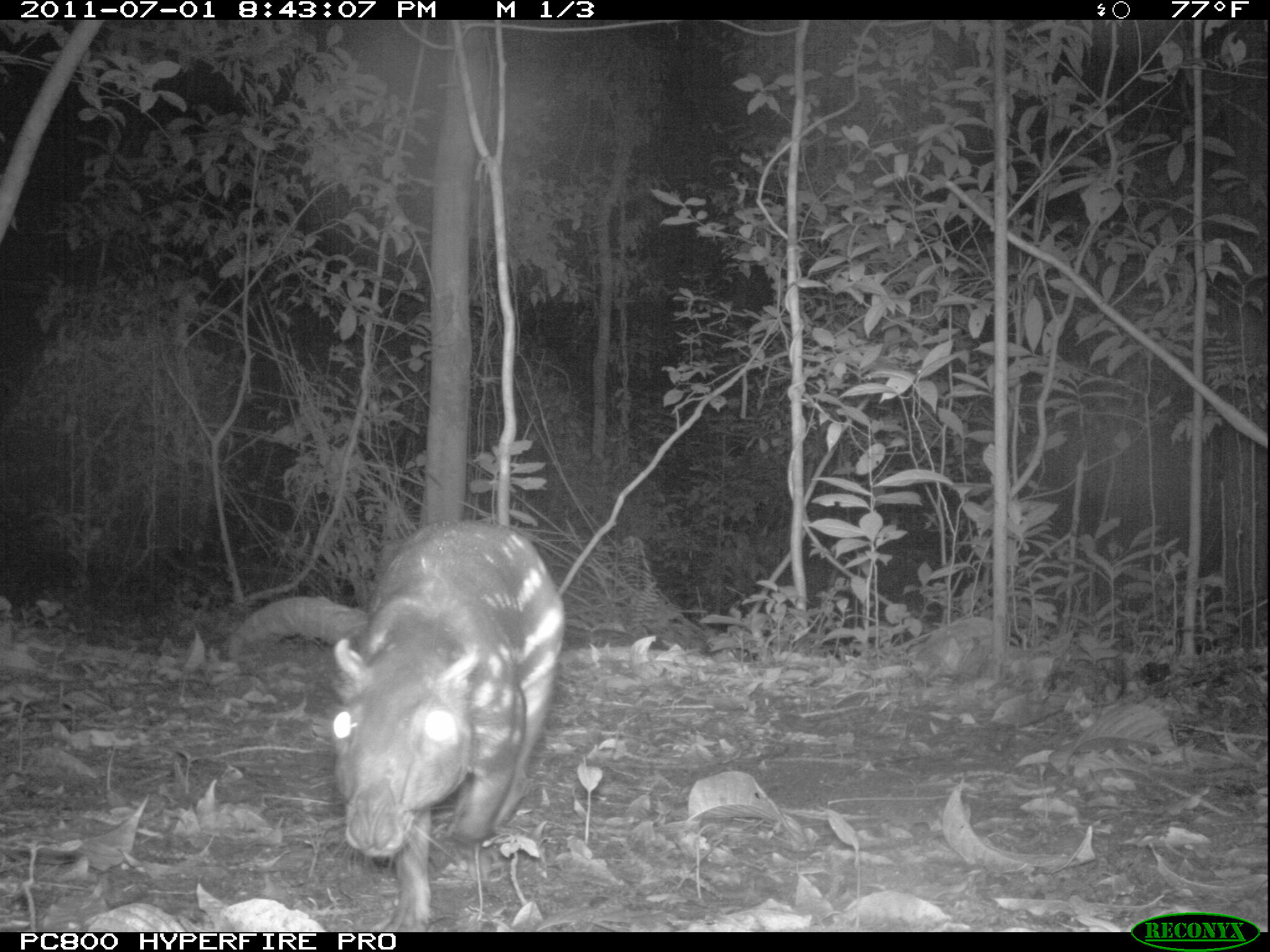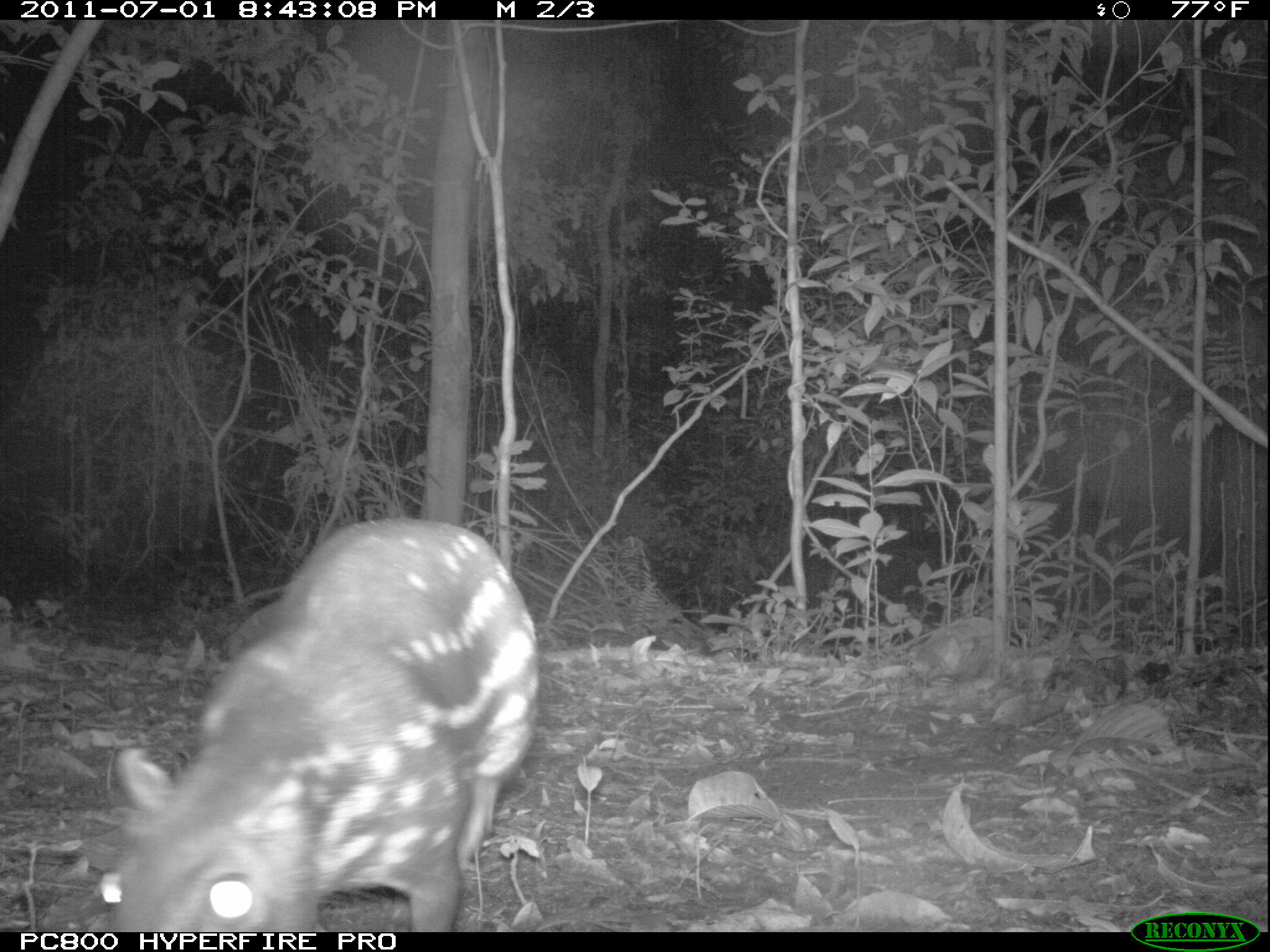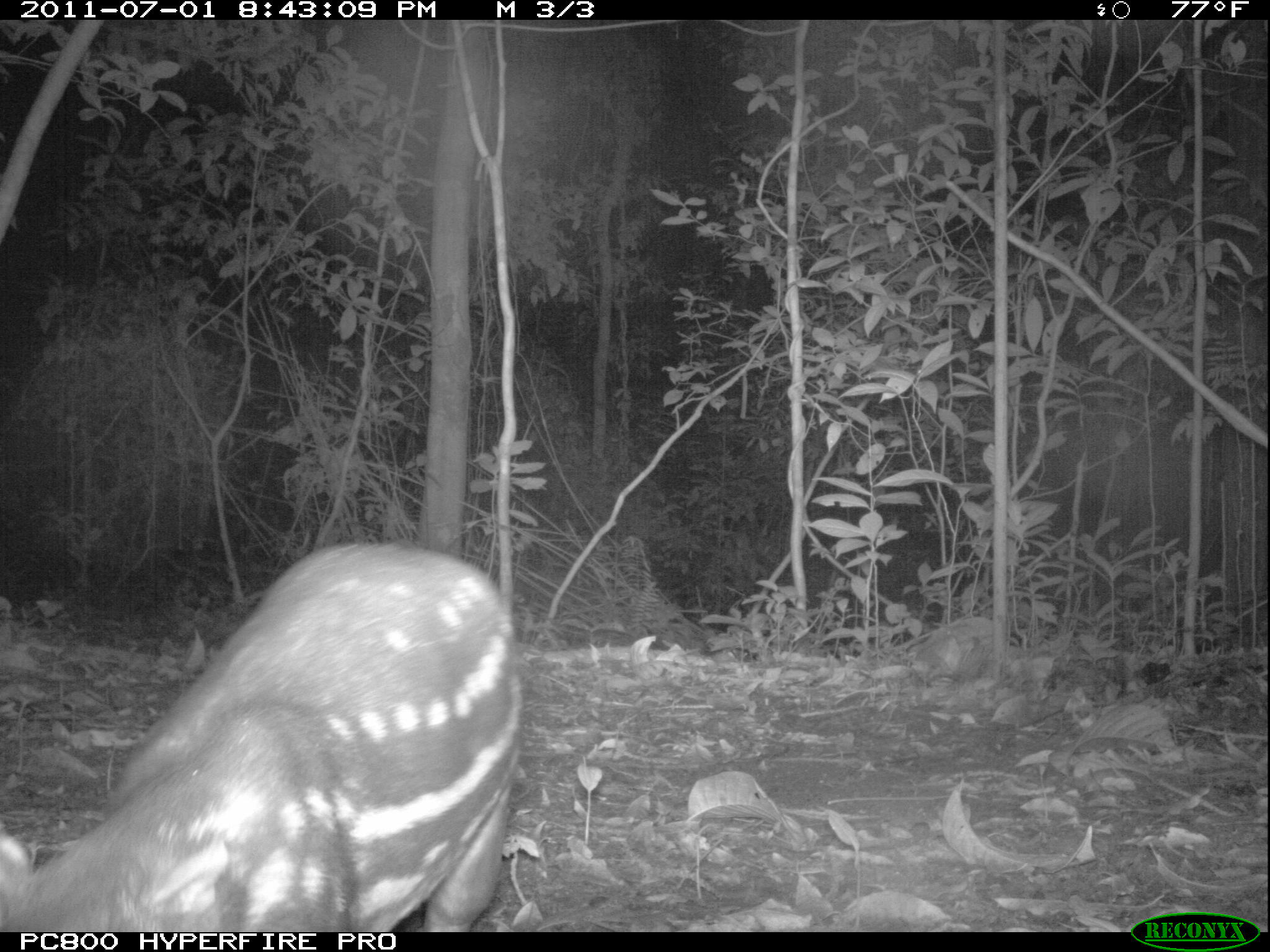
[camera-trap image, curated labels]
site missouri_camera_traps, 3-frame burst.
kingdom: Animalia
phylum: Chordata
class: Mammalia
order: Rodentia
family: Cuniculidae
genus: Cuniculus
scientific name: Cuniculus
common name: paca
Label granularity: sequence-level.